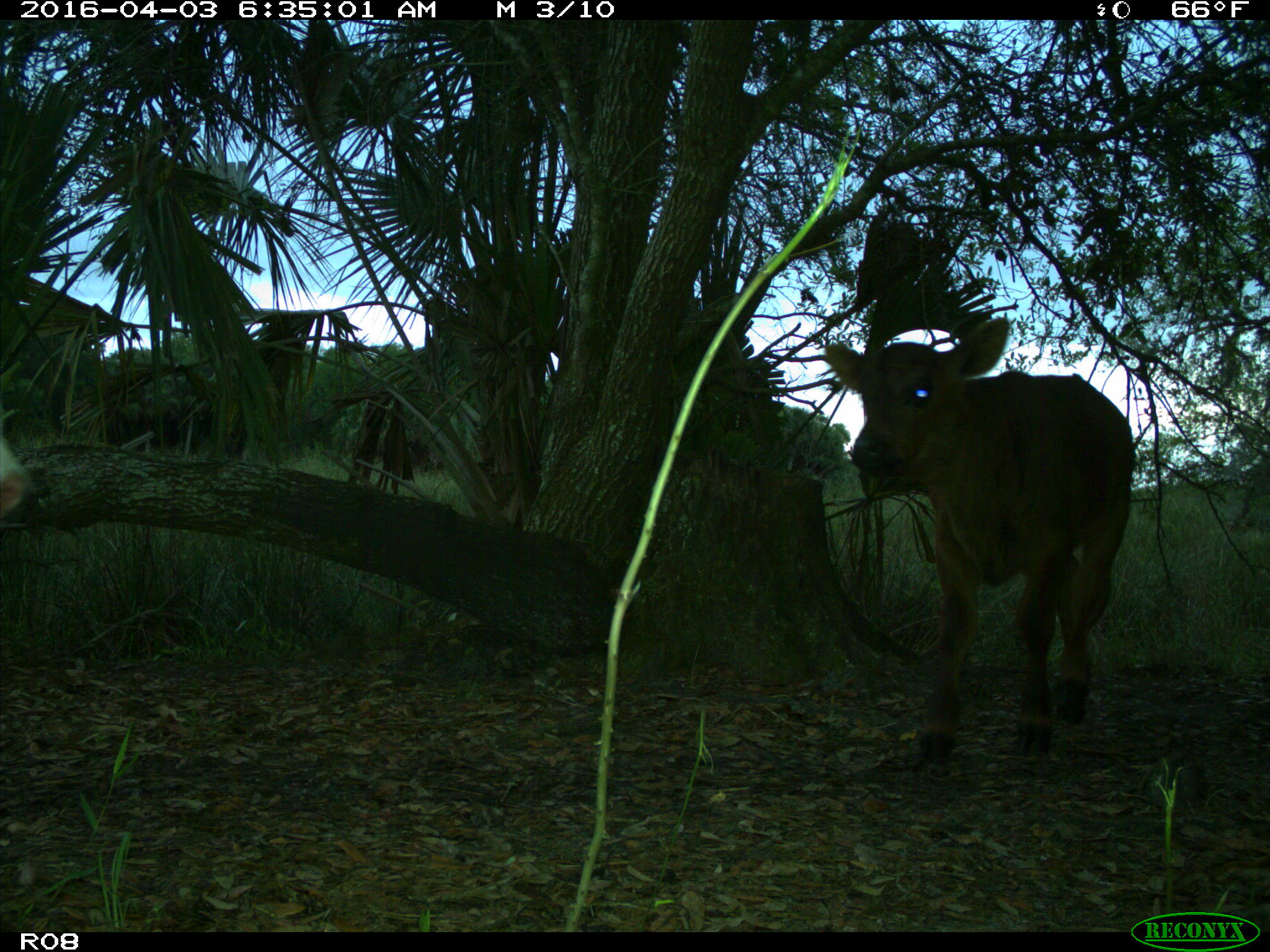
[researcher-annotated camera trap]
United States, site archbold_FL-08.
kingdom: Animalia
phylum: Chordata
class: Mammalia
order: Artiodactyla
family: Bovidae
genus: Bos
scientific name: Bos taurus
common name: domestic cow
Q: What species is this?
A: Bos taurus (domestic cow).